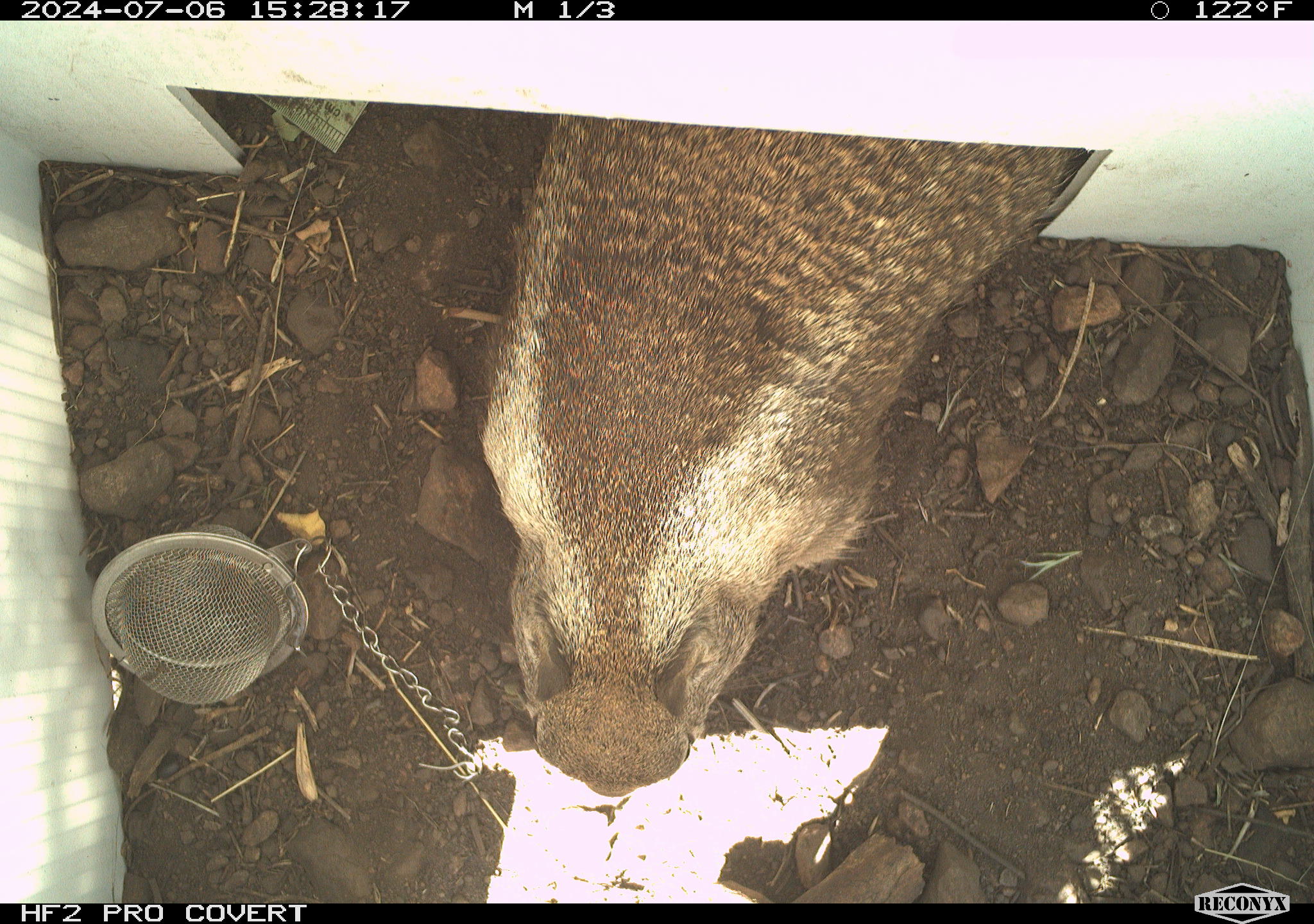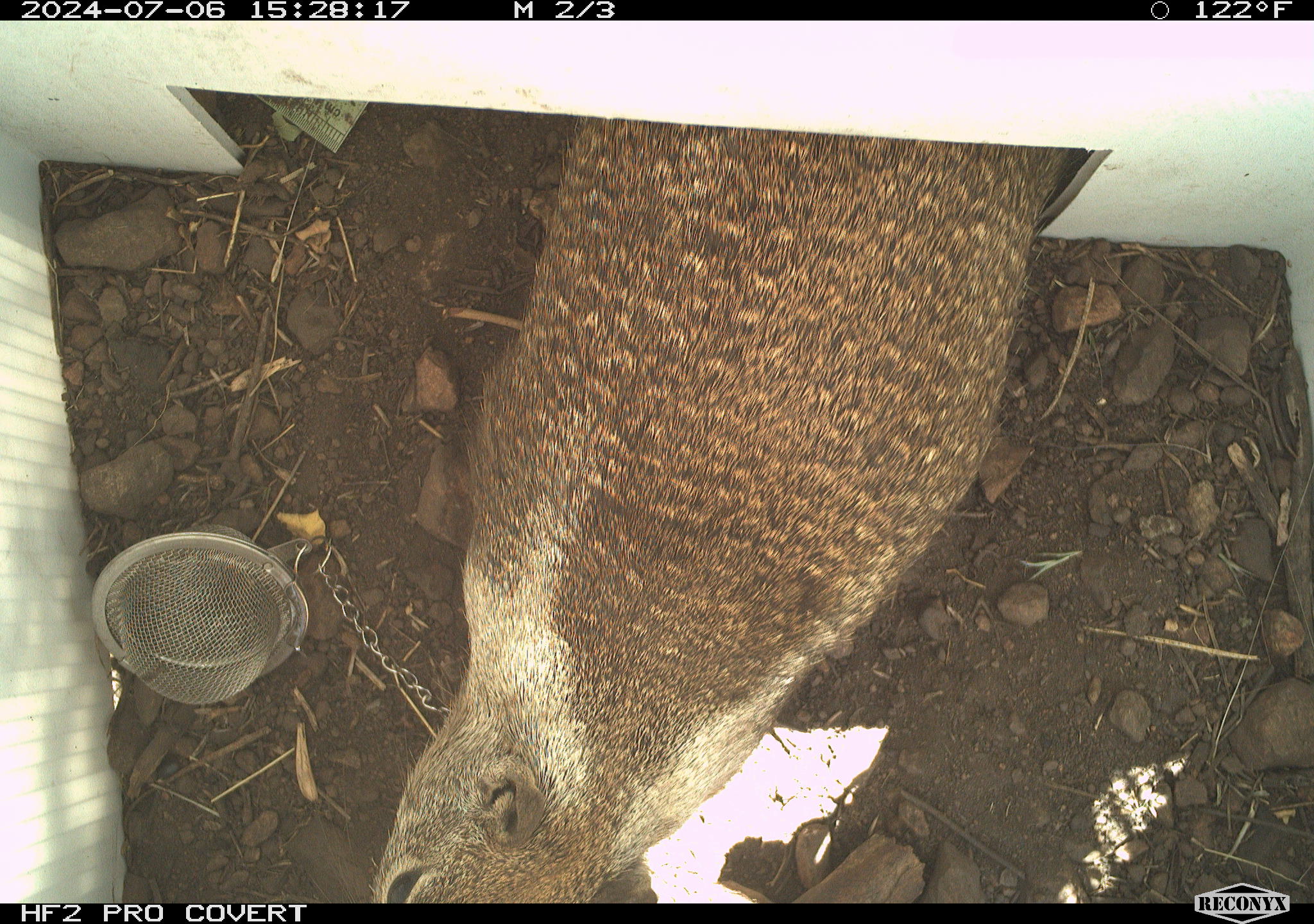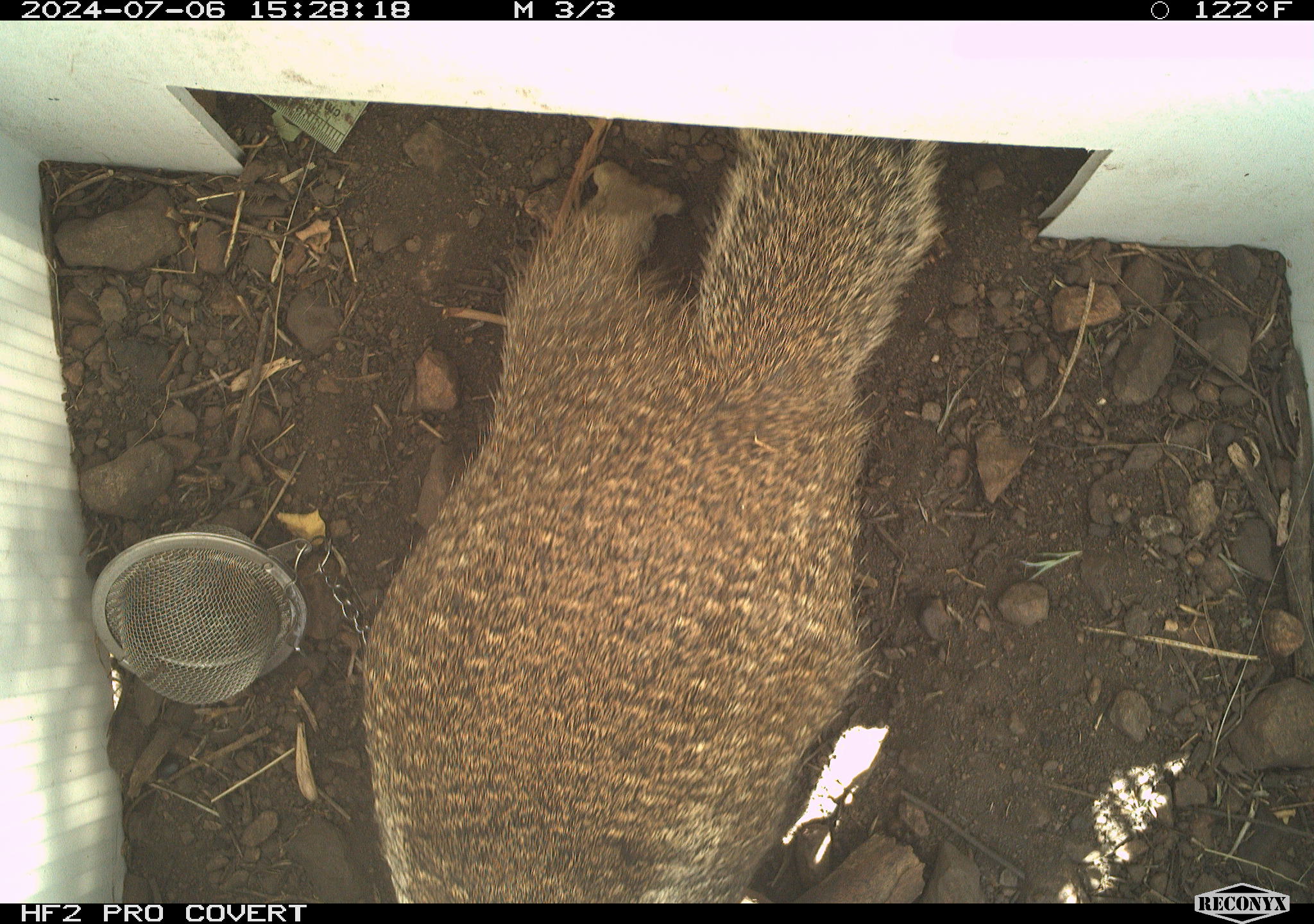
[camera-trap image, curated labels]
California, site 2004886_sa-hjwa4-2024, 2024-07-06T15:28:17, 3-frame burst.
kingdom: Animalia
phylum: Chordata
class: Mammalia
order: Rodentia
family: Sciuridae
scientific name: Sciuridae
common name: squirrels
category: sciuridae family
Sciuridae family (squirrels) (Sciuridae).